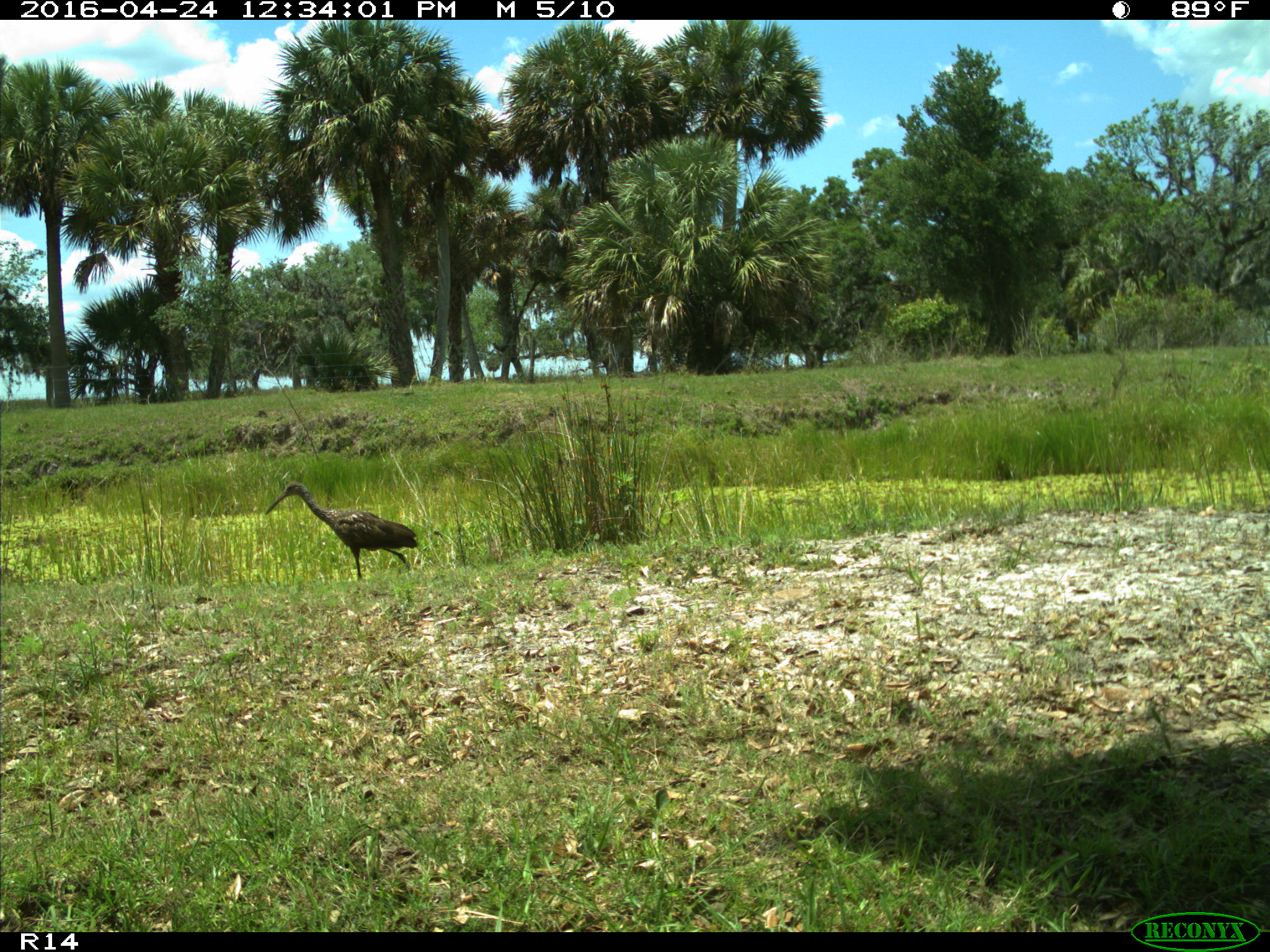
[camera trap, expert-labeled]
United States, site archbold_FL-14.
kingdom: Animalia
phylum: Chordata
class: Aves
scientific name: Aves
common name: birds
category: unidentified bird